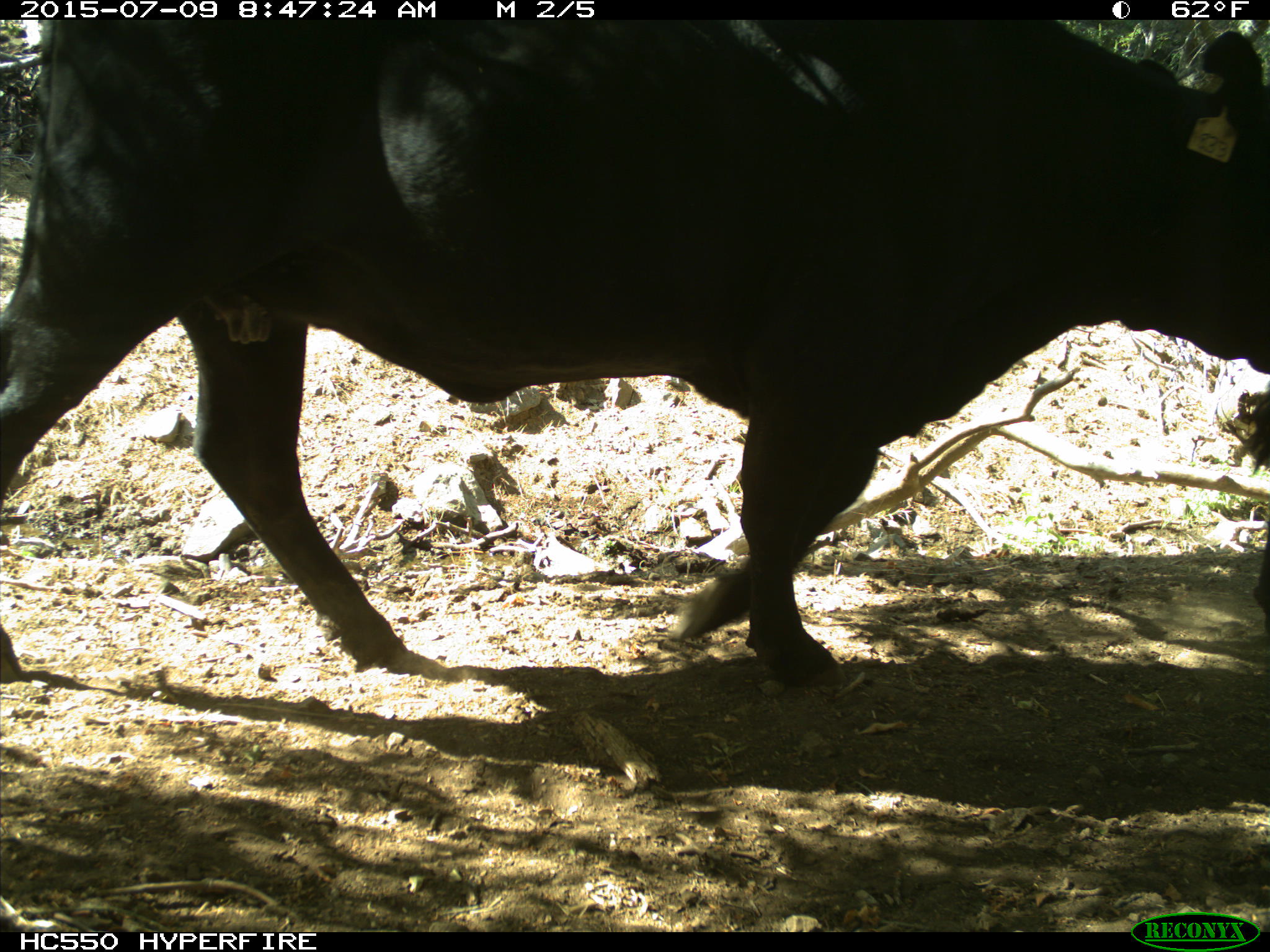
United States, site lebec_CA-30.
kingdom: Animalia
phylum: Chordata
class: Mammalia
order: Artiodactyla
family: Bovidae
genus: Bos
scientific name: Bos taurus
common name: domestic cow